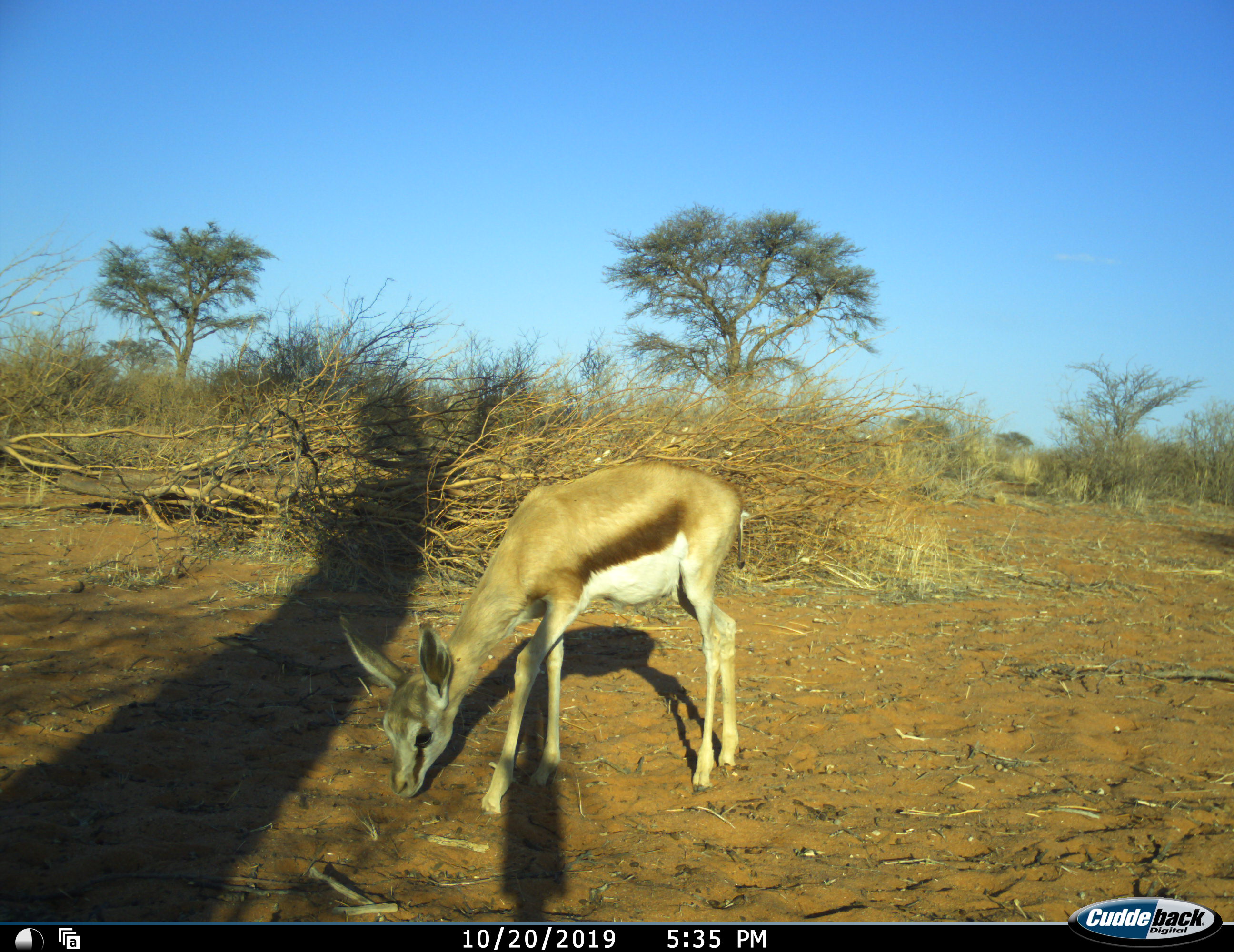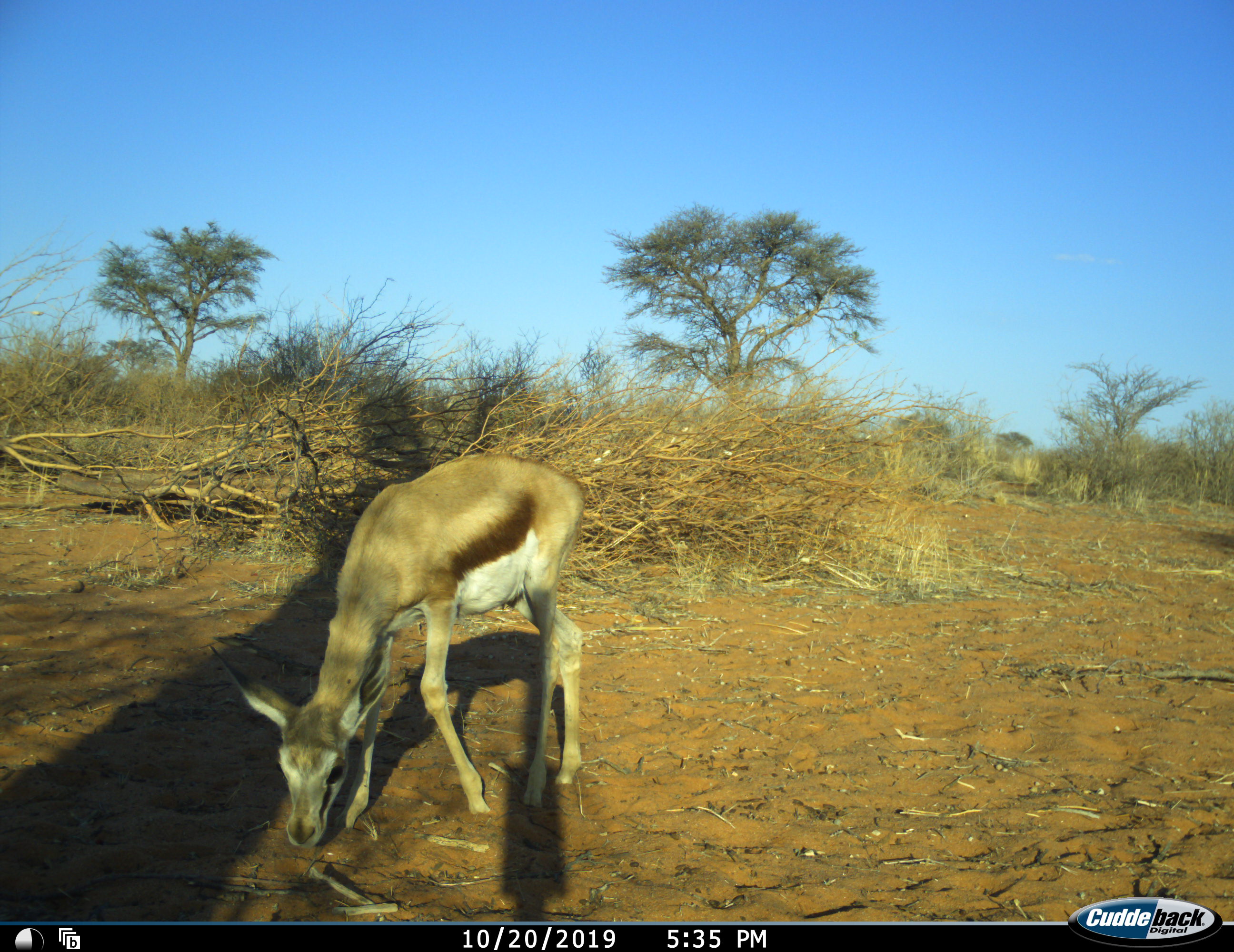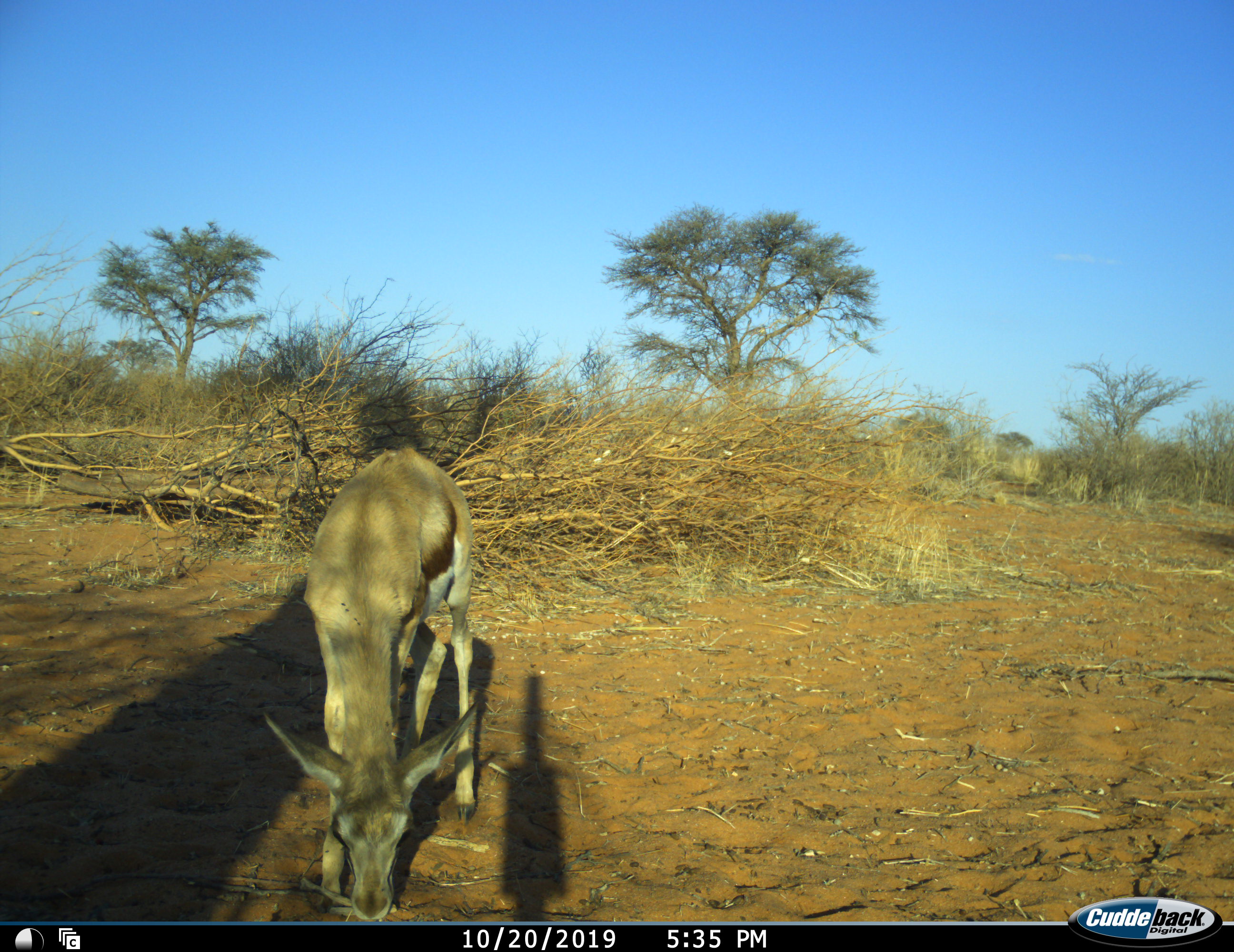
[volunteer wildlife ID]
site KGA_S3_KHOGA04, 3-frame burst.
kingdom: Animalia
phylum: Chordata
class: Mammalia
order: Artiodactyla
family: Bovidae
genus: Antidorcas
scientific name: Antidorcas marsupialis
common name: springbok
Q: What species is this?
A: Springbok (Antidorcas marsupialis).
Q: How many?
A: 1.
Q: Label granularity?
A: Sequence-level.